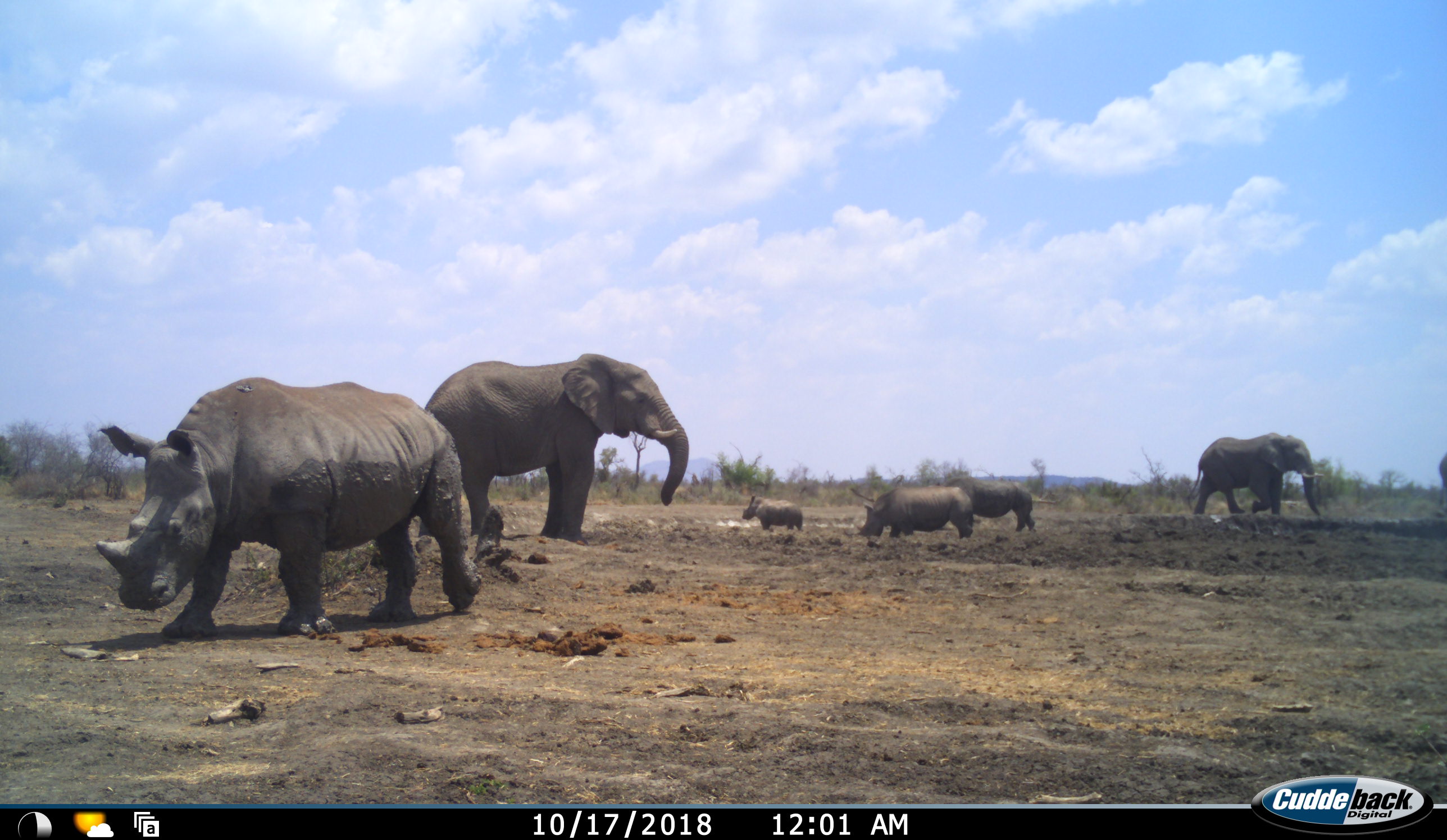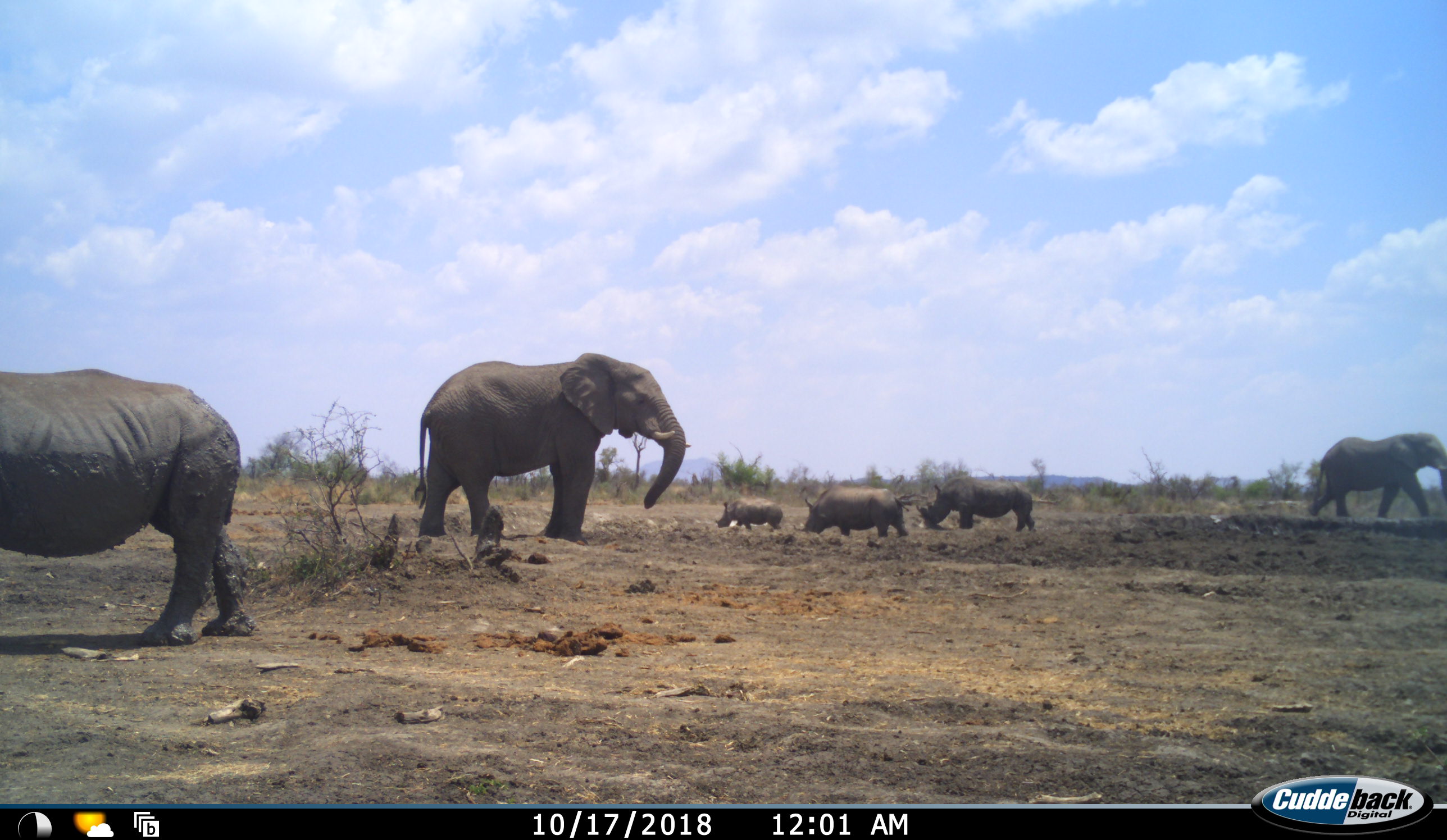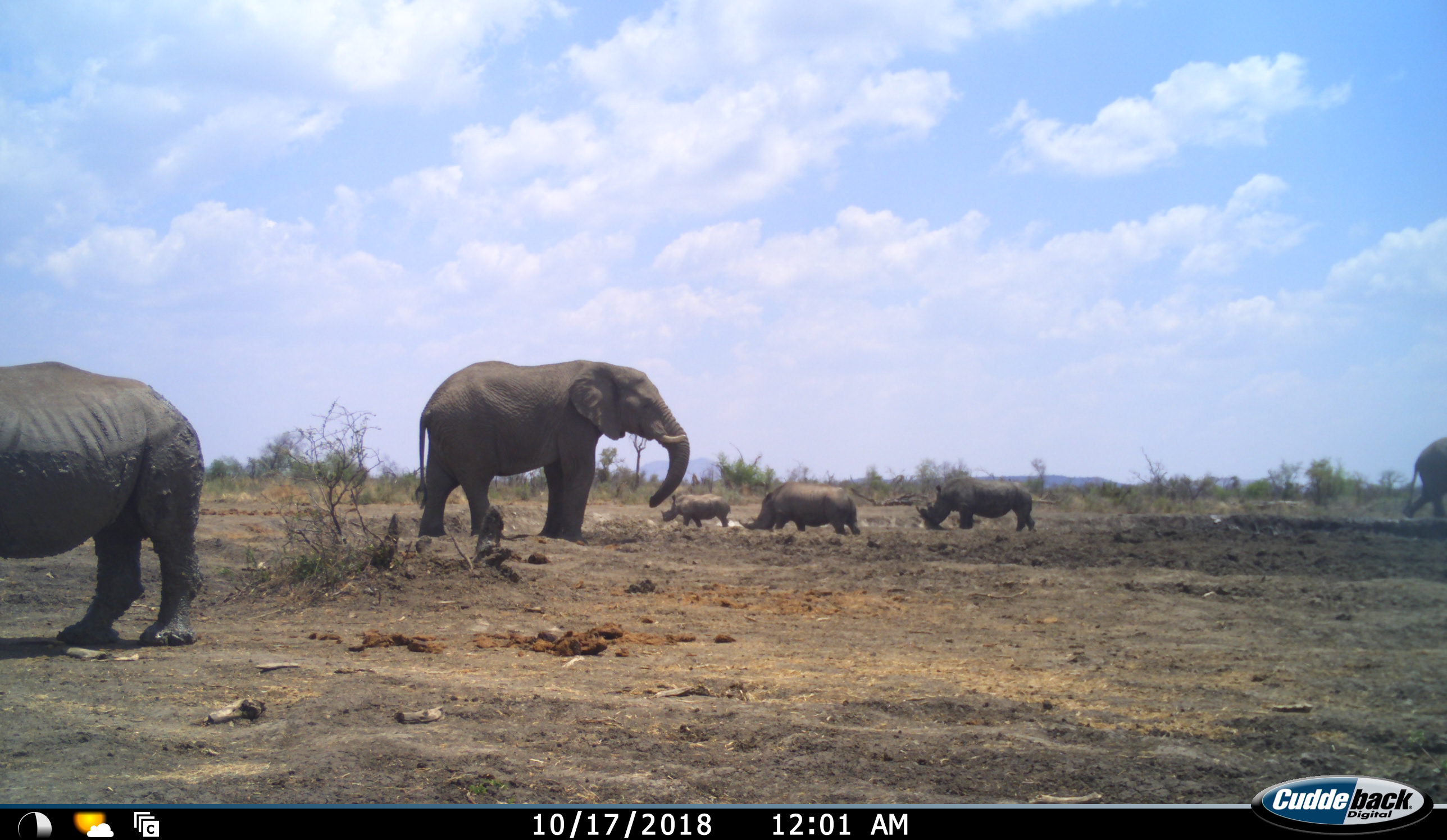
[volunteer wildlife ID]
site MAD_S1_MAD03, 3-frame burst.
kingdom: Animalia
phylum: Chordata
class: Mammalia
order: Proboscidea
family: Elephantidae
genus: Loxodonta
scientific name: Loxodonta africana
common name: african bush elephant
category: elephant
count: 2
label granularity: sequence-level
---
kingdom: Animalia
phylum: Chordata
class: Mammalia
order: Perissodactyla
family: Rhinocerotidae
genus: Ceratotherium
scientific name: Ceratotherium simum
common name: white rhinoceros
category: rhinoceroswhite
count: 4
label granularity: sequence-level